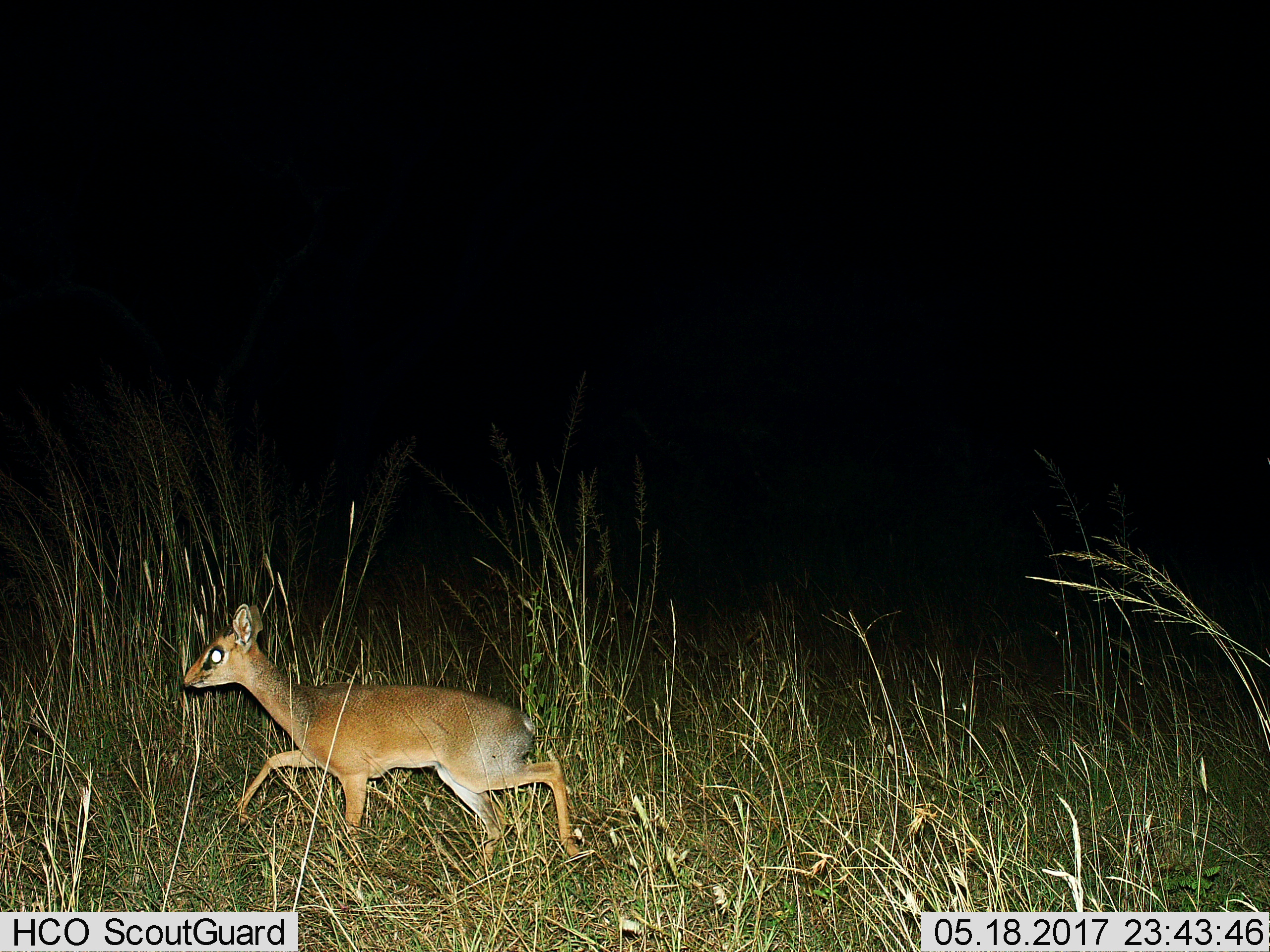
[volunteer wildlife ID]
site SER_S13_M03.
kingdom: Animalia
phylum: Chordata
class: Mammalia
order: Artiodactyla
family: Bovidae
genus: Madoqua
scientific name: Madoqua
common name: dik-dik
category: dikdik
Dikdik (dik-dik) (Madoqua), count 1. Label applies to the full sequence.